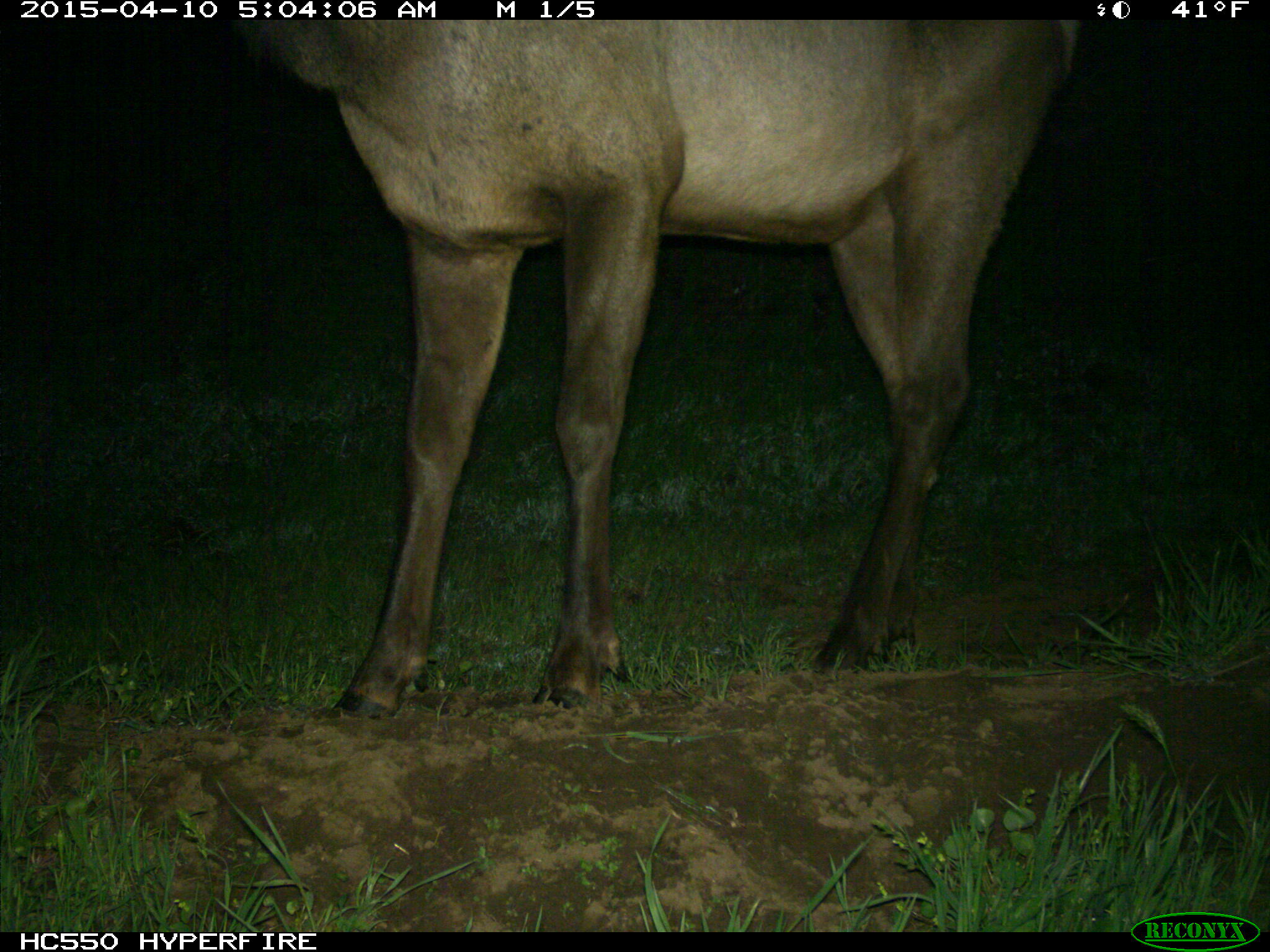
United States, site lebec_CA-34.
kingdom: Animalia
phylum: Chordata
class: Mammalia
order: Artiodactyla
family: Cervidae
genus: Cervus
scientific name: Cervus canadensis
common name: elk